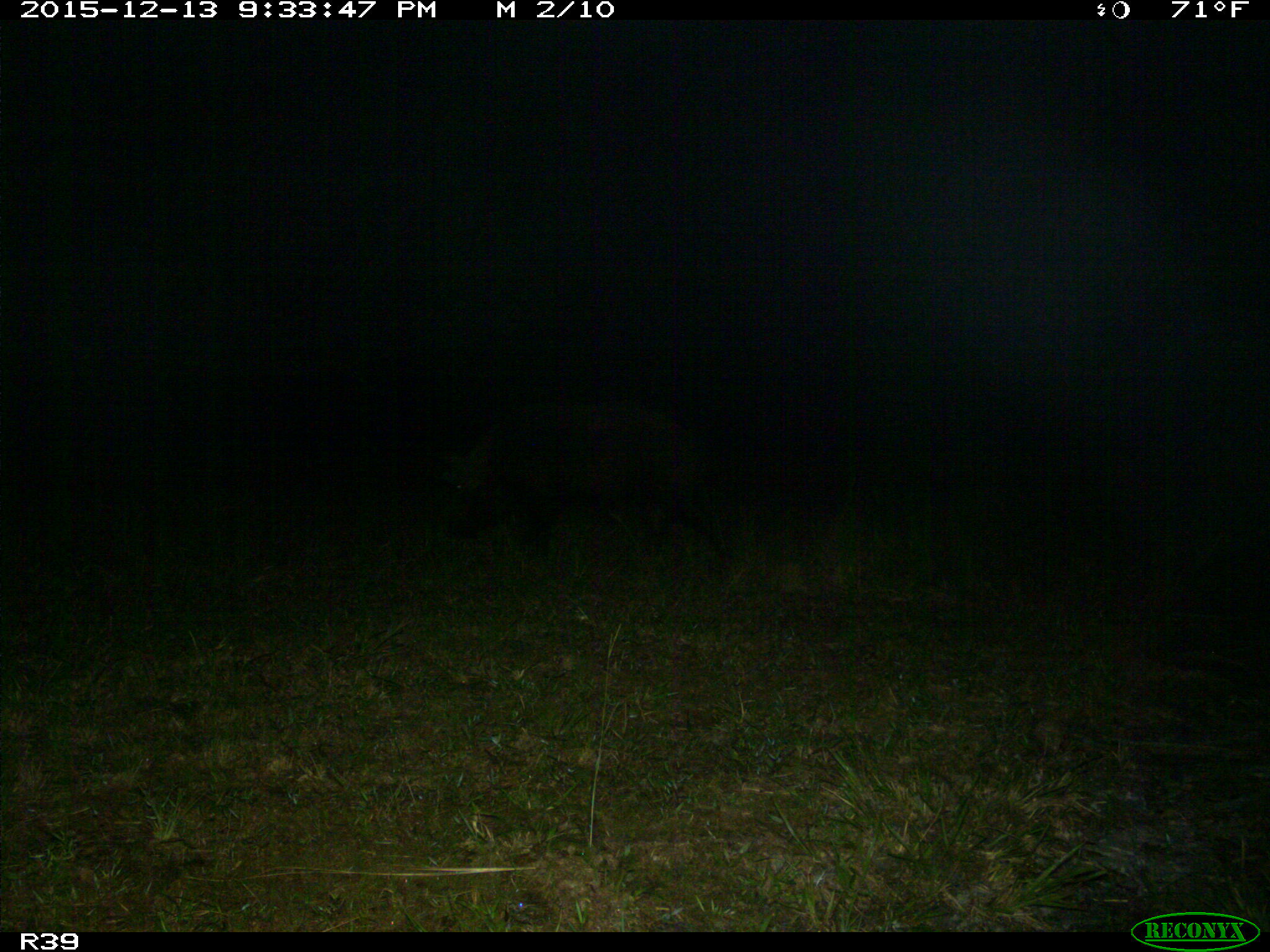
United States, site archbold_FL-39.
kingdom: Animalia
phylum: Chordata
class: Mammalia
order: Artiodactyla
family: Suidae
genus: Sus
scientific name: Sus scrofa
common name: wild boar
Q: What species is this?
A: Sus scrofa (wild boar).